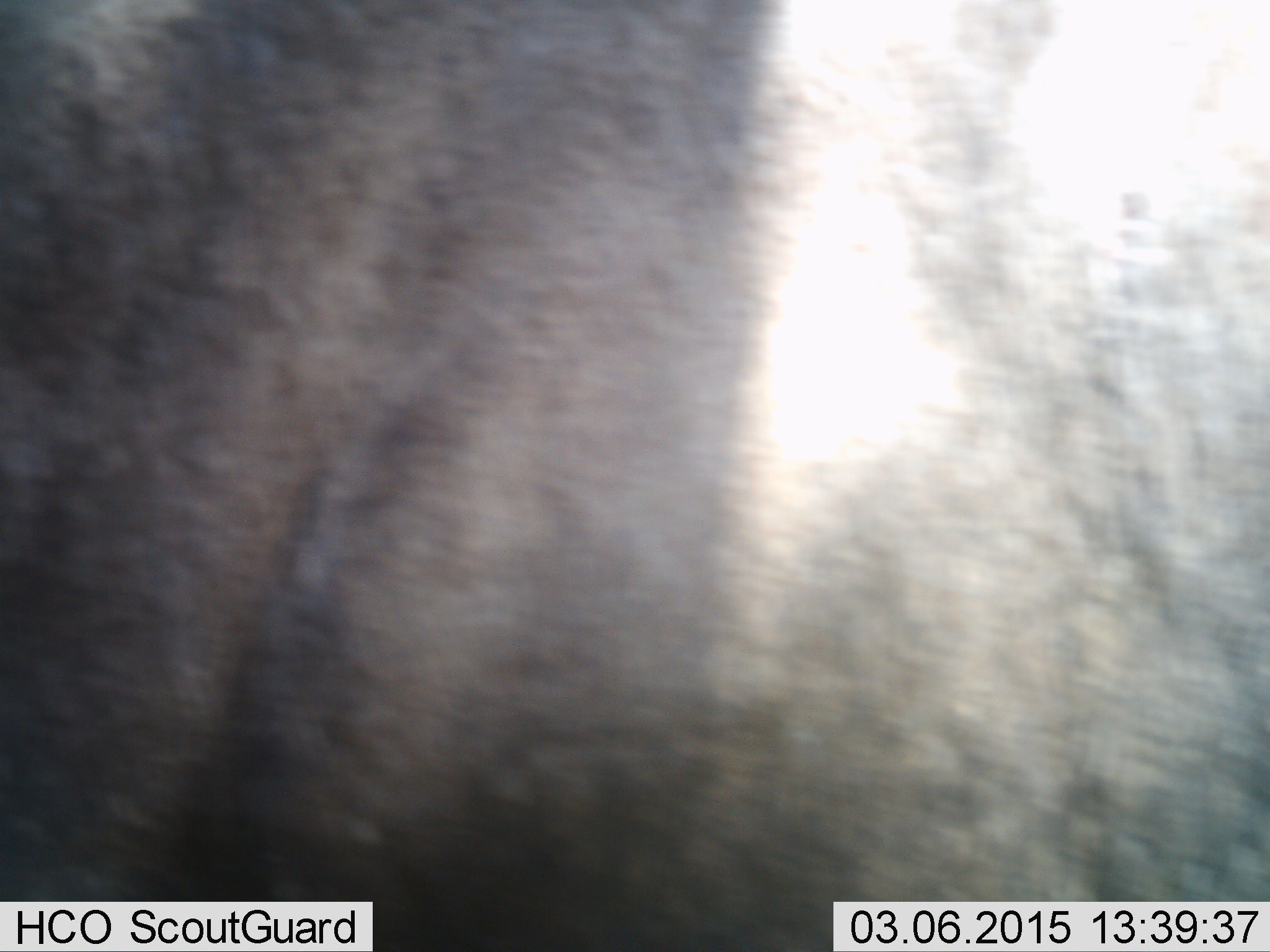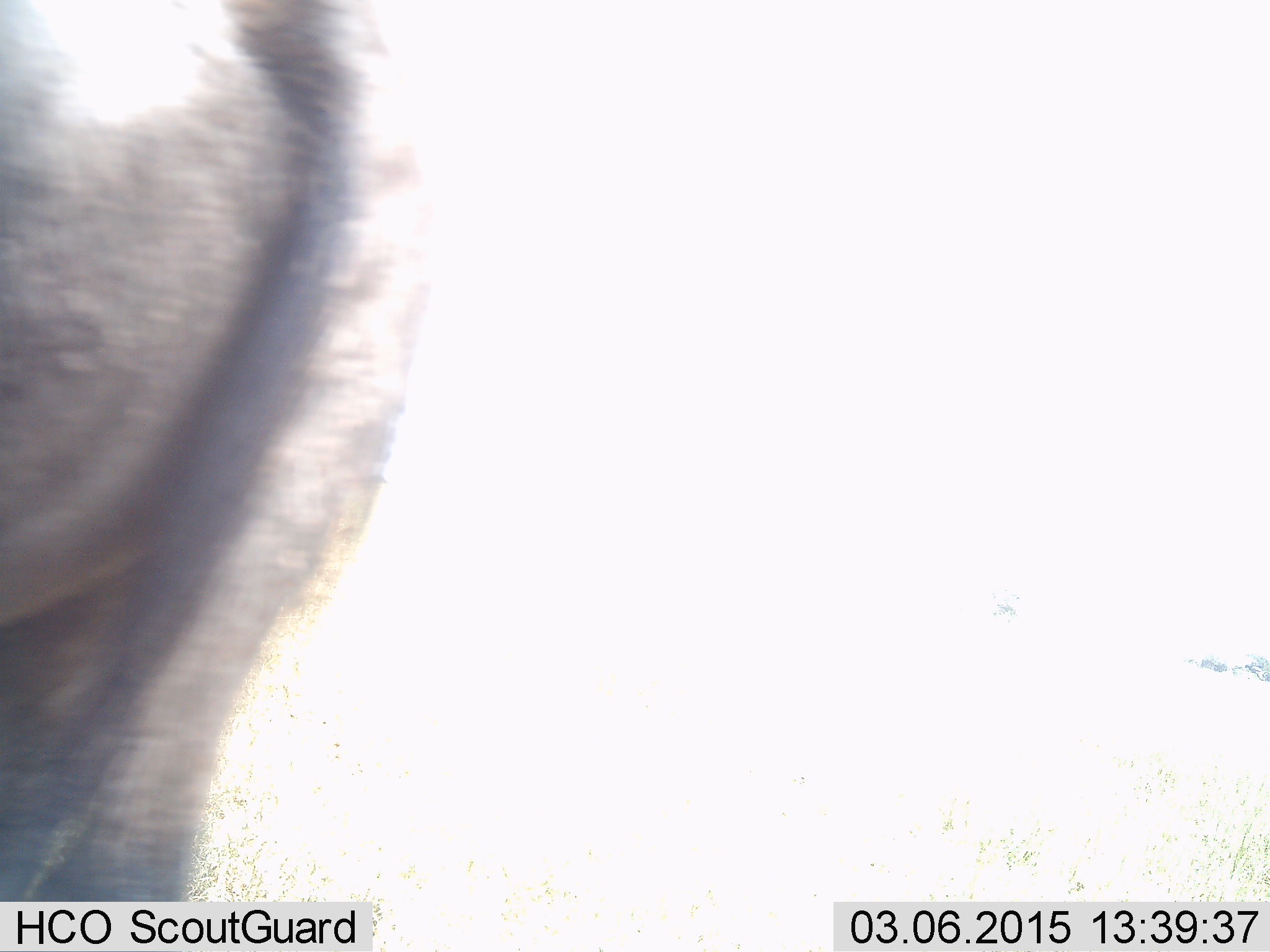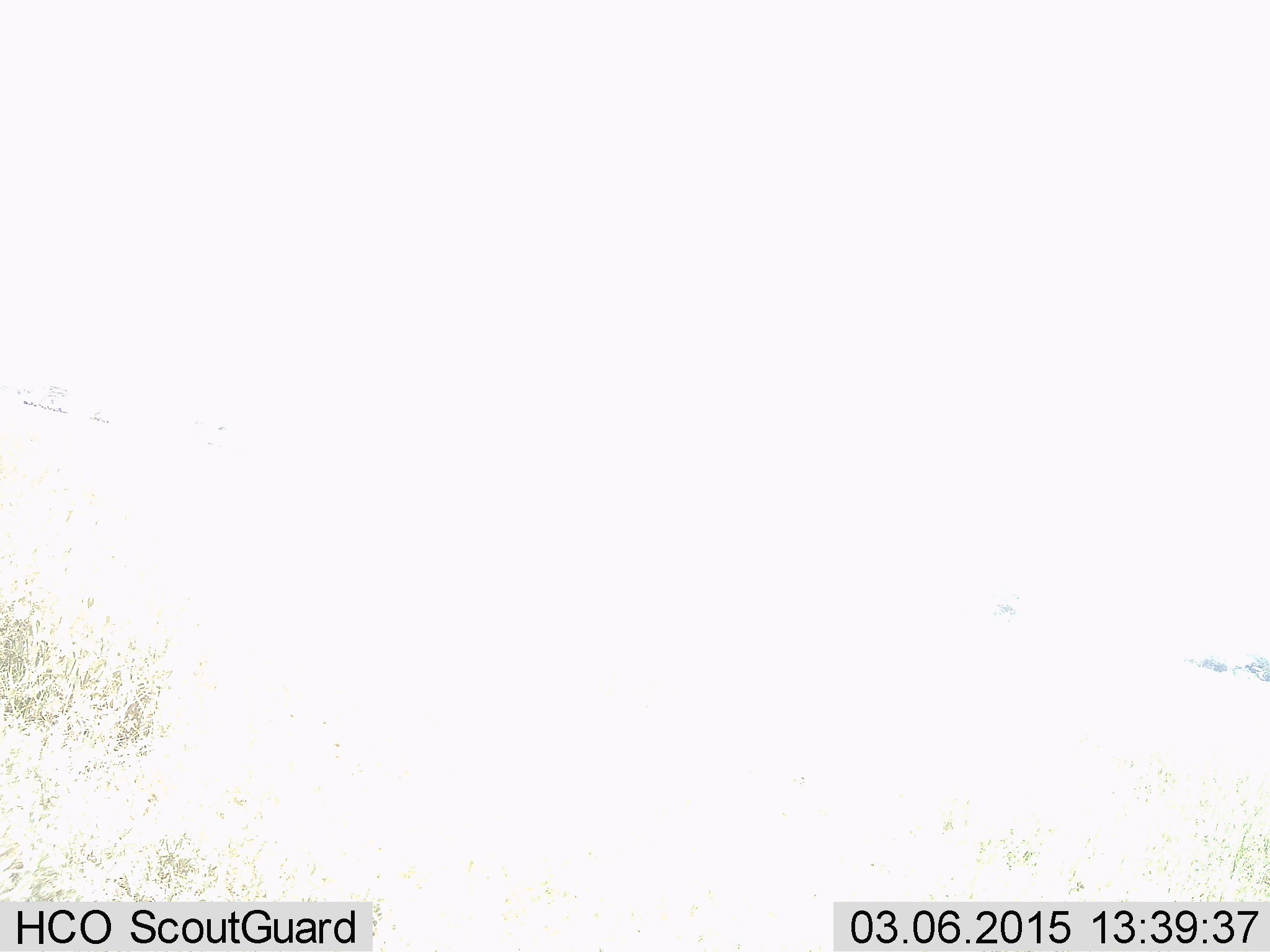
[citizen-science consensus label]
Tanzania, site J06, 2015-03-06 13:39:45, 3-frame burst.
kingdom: Animalia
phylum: Chordata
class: Mammalia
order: Artiodactyla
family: Bovidae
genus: Connochaetes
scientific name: Connochaetes taurinus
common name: blue wildebeest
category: wildebeest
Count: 1.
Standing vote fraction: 30%.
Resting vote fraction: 0%.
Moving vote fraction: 70%.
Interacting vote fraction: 0%.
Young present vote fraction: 0%.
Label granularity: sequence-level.